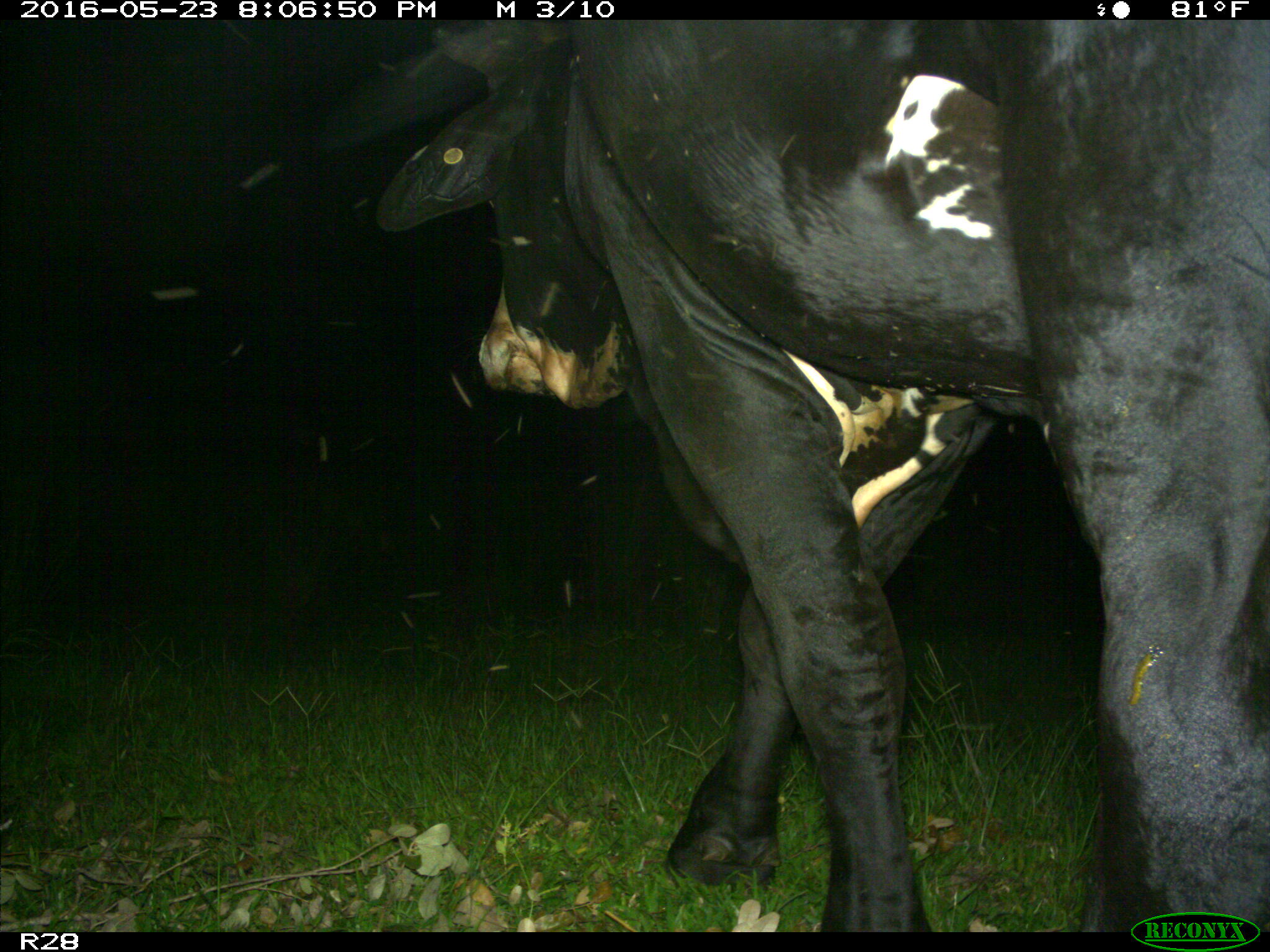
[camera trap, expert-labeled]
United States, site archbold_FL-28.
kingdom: Animalia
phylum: Chordata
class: Mammalia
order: Artiodactyla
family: Bovidae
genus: Bos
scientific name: Bos taurus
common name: domestic cow